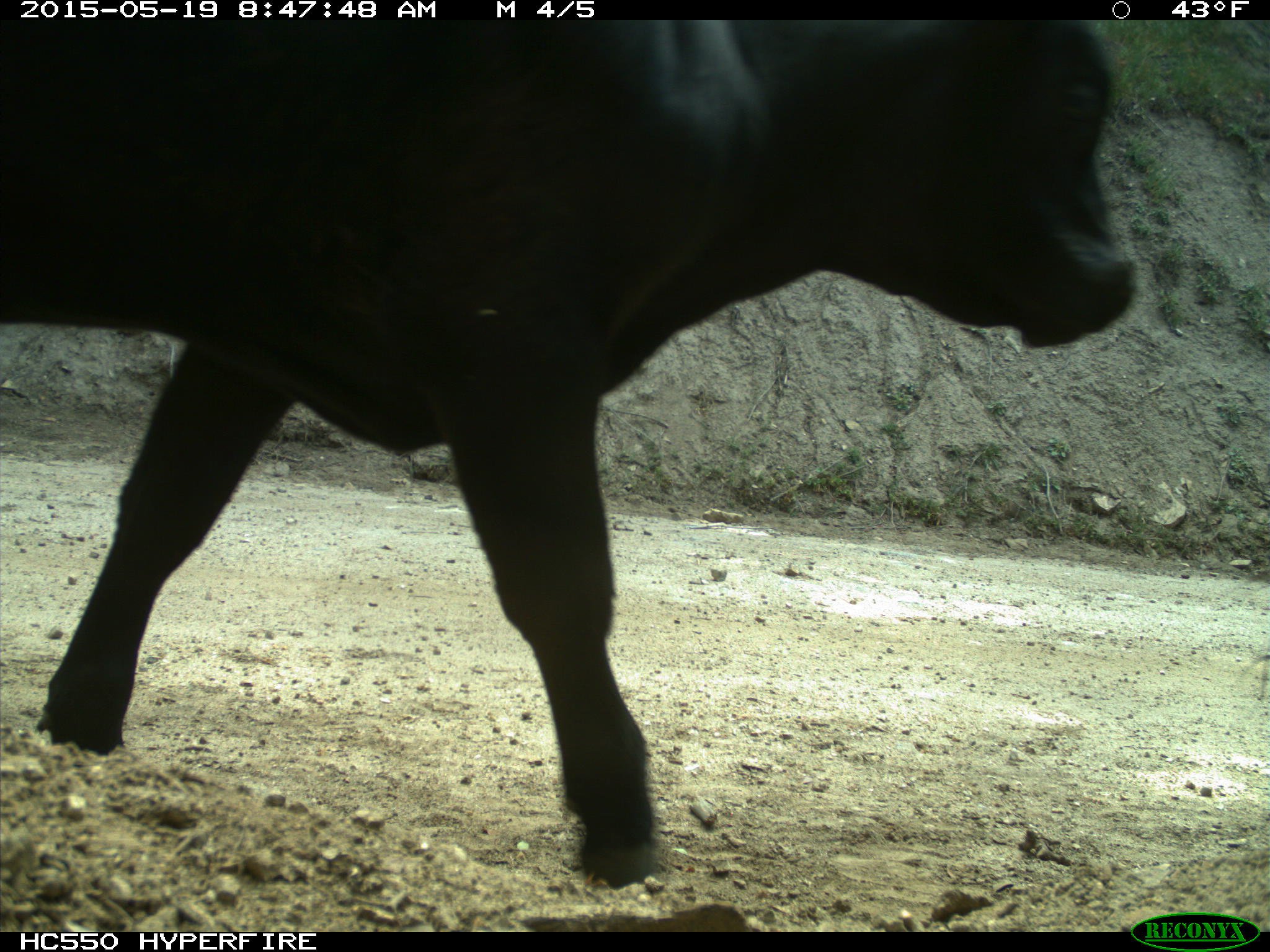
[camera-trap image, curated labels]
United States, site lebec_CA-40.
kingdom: Animalia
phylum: Chordata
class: Mammalia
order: Artiodactyla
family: Bovidae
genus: Bos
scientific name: Bos taurus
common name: domestic cow